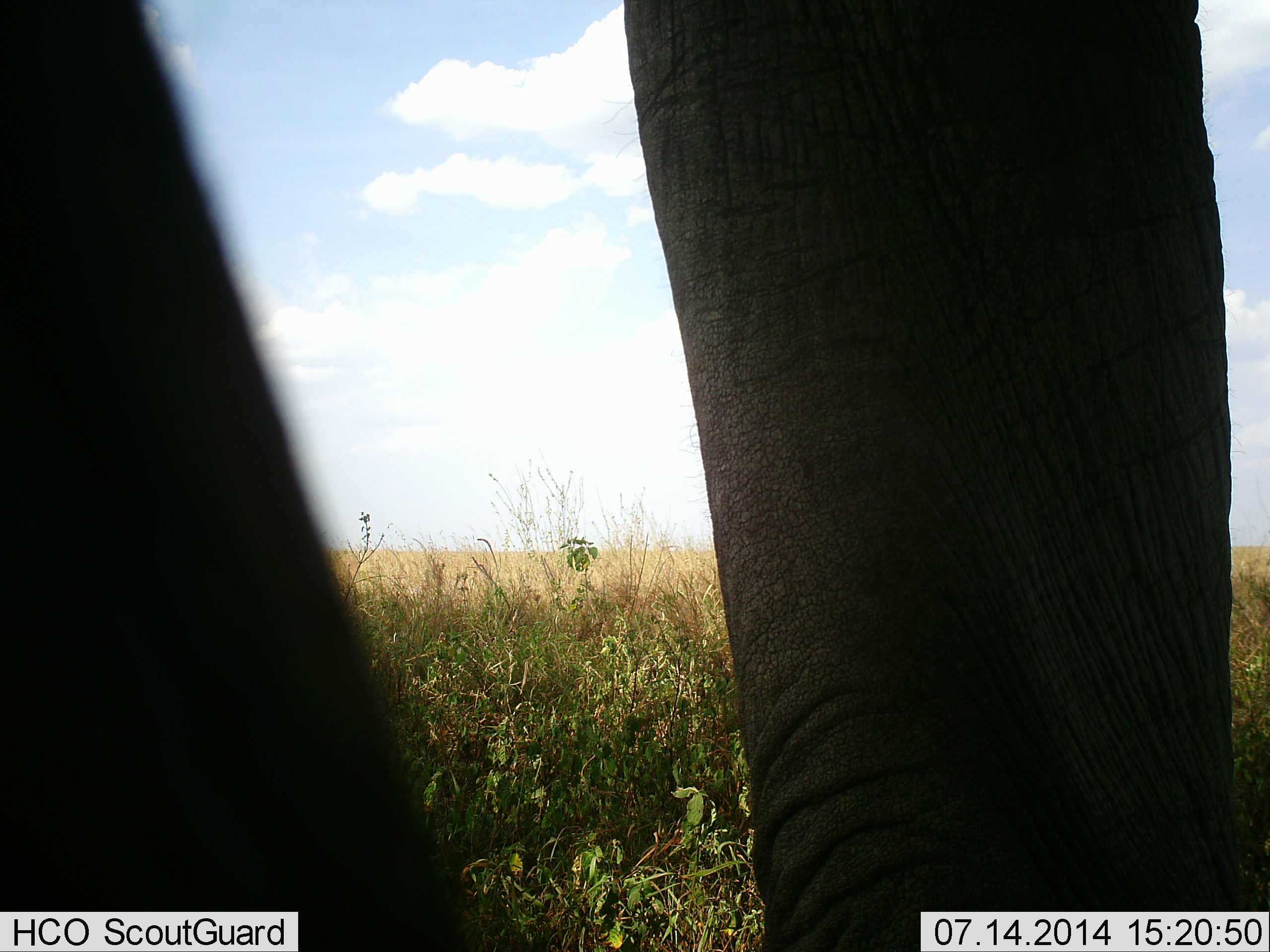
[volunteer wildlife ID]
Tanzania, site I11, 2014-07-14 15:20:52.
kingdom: Animalia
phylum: Chordata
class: Mammalia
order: Proboscidea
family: Elephantidae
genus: Loxodonta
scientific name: Loxodonta africana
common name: african bush elephant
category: elephant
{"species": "elephant (african bush elephant) (Loxodonta africana)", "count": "1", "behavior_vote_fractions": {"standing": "100%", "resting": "0%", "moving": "0%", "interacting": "0%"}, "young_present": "0%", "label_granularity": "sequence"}